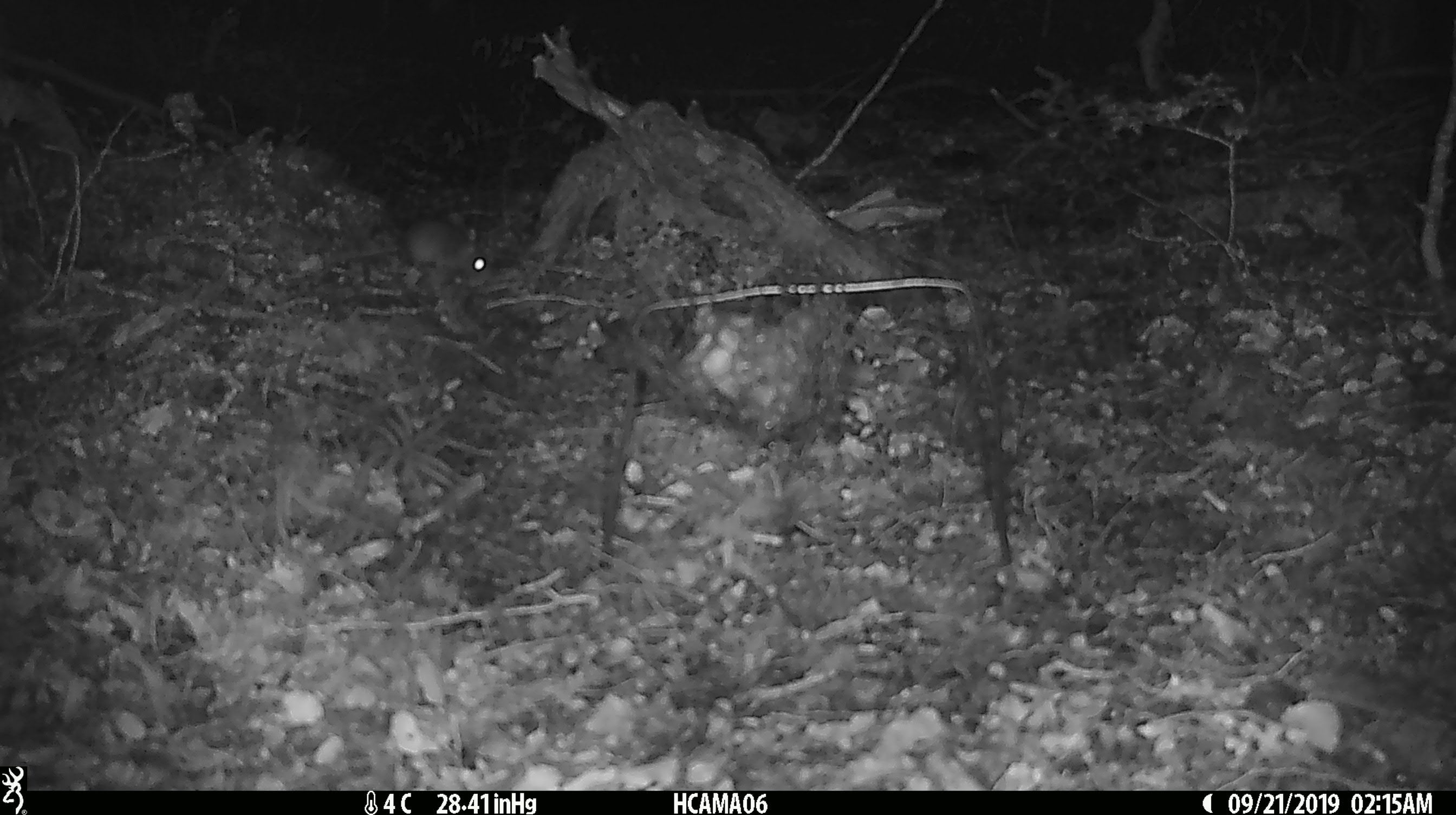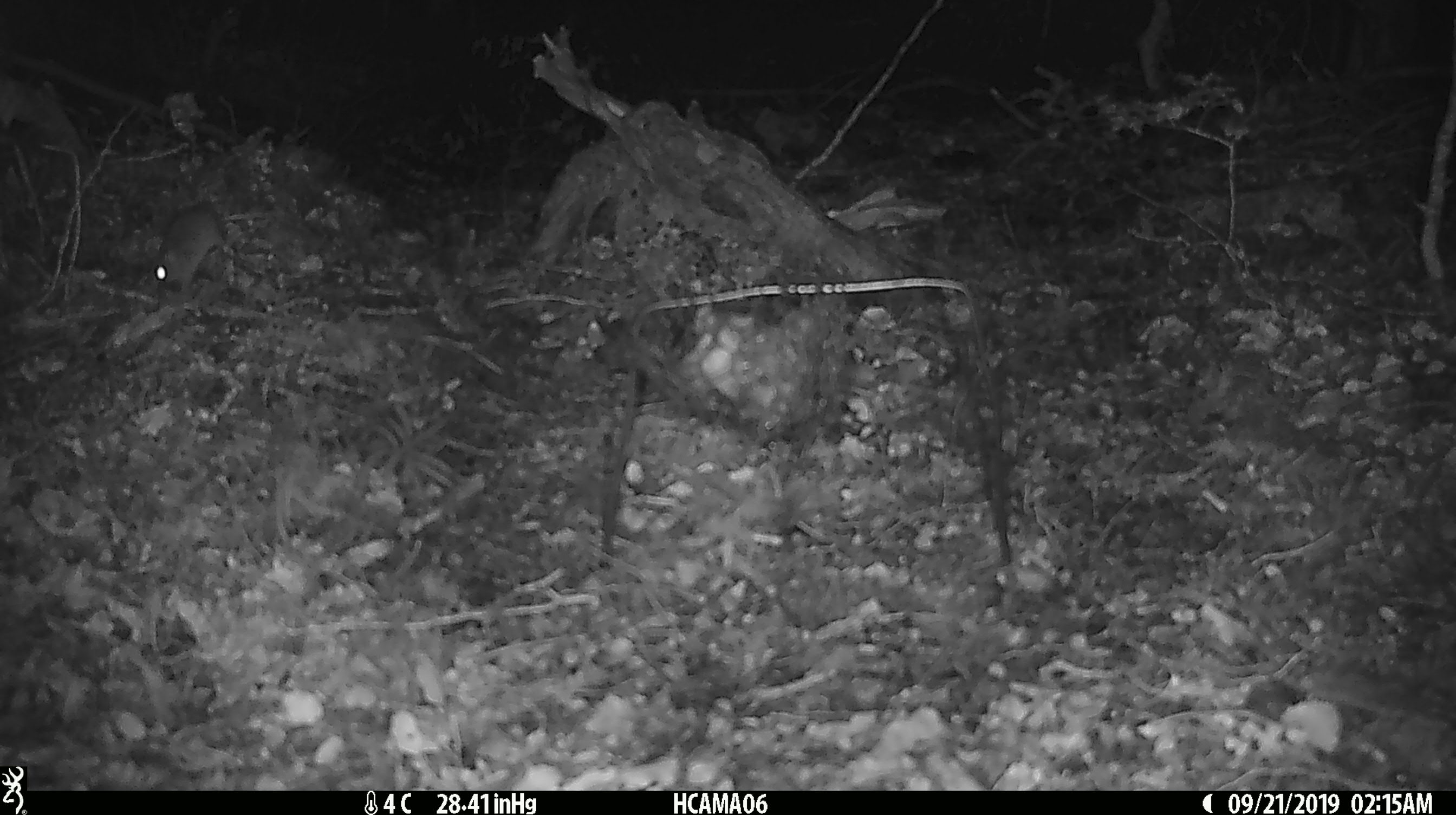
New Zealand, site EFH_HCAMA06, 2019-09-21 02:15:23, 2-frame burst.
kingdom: Animalia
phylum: Chordata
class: Mammalia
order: Rodentia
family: Muridae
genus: Mus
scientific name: Mus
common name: mouse